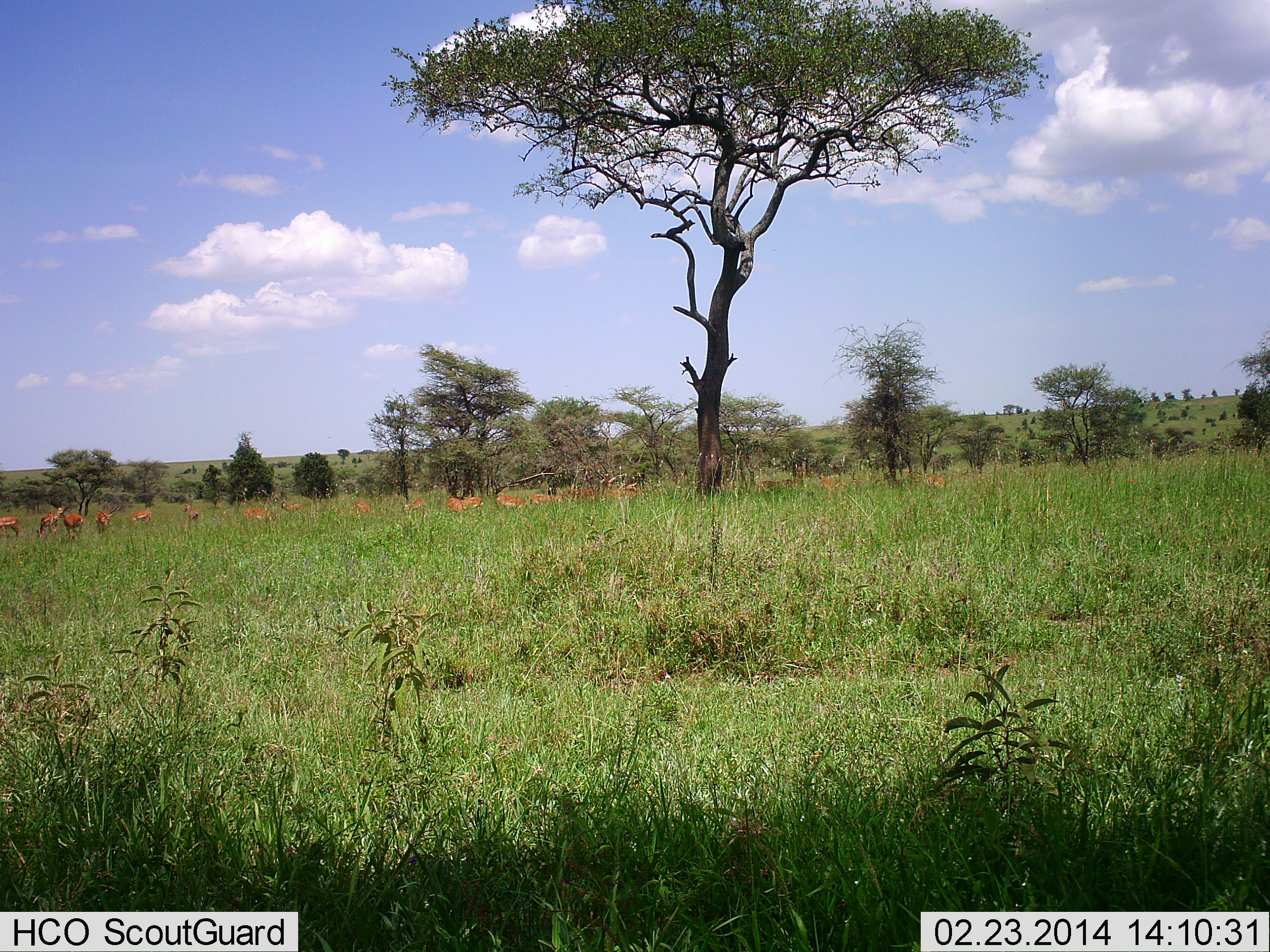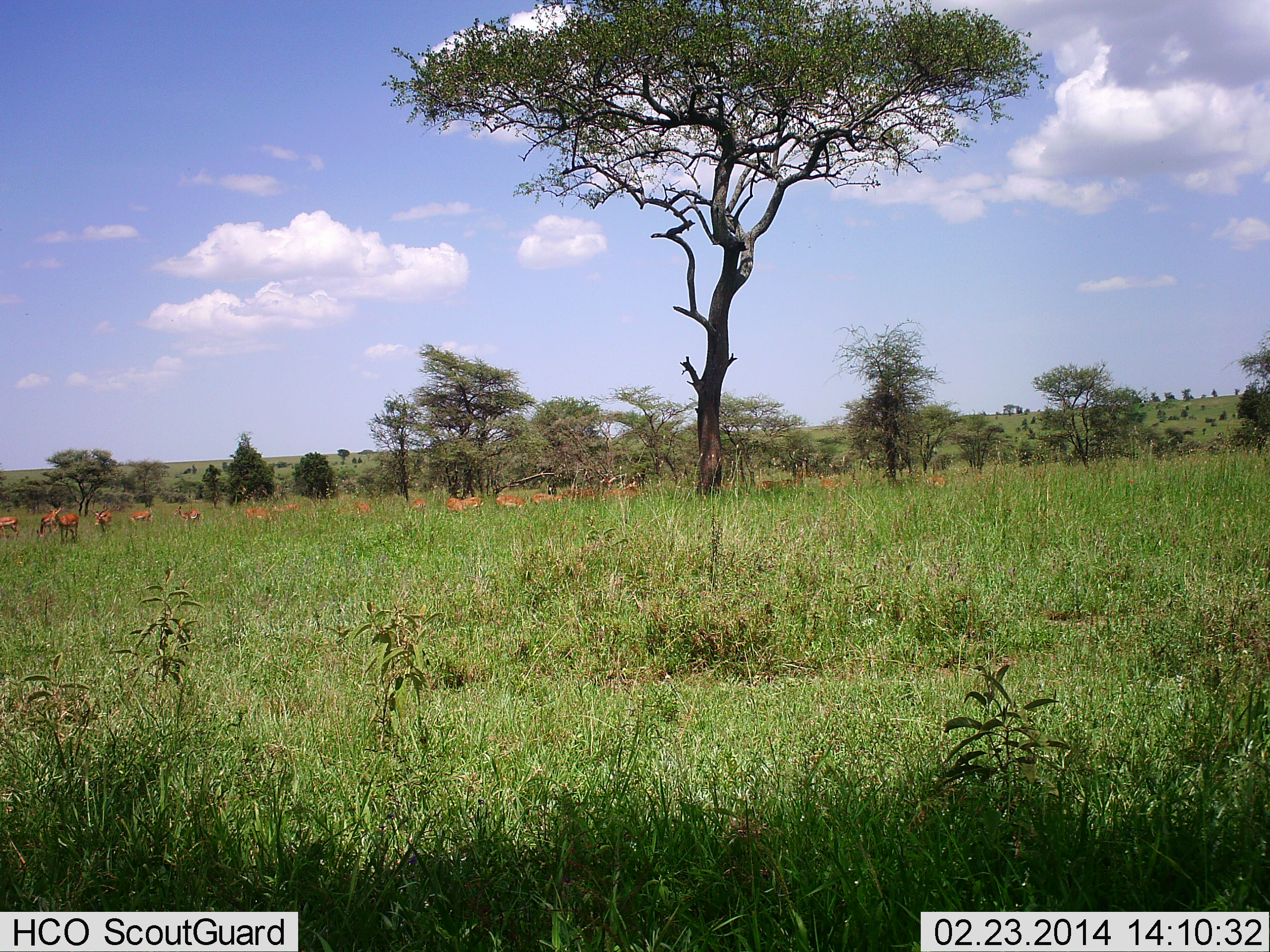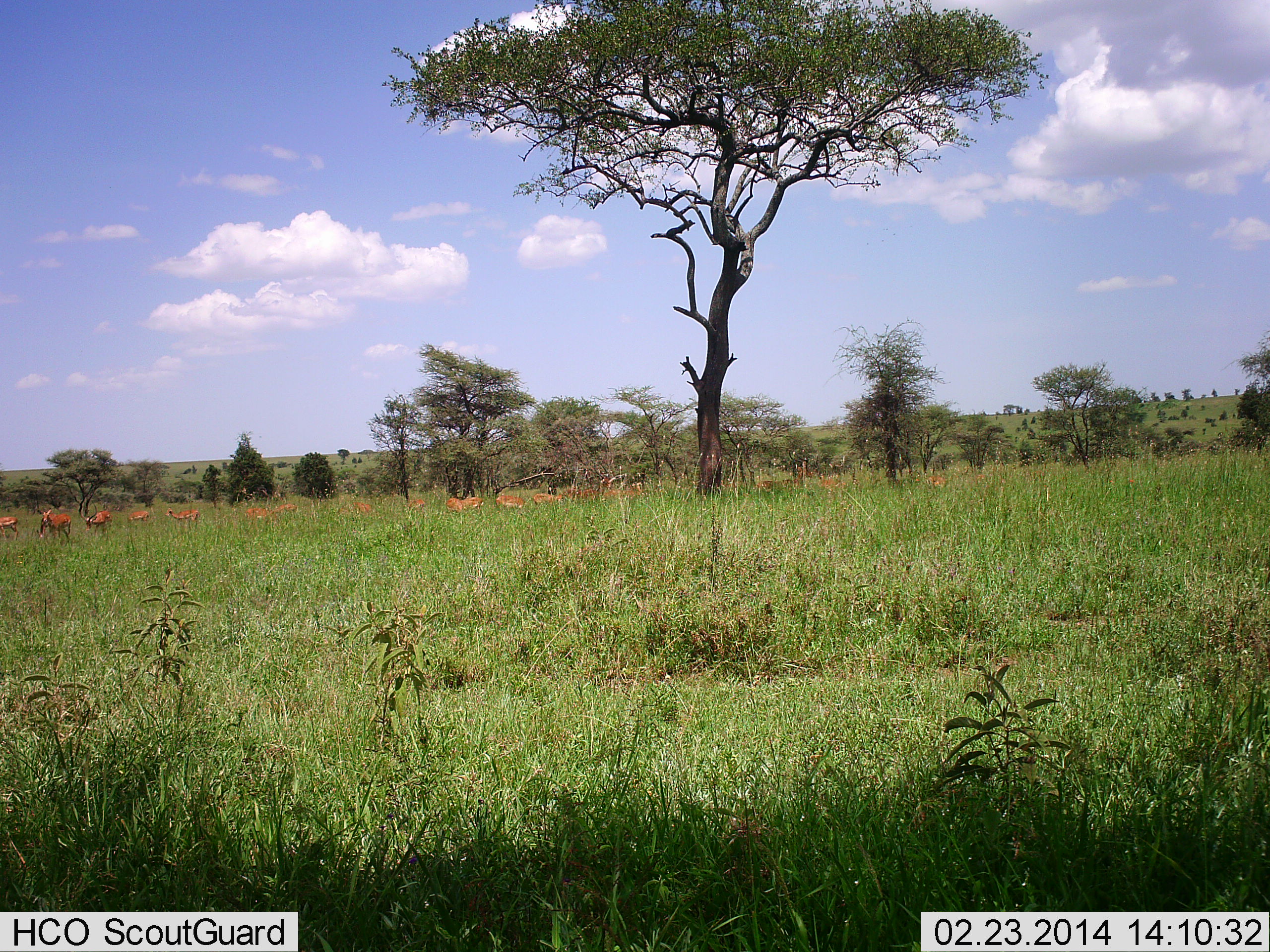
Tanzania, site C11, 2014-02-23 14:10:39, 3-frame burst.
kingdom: Animalia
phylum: Chordata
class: Mammalia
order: Artiodactyla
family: Bovidae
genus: Aepyceros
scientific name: Aepyceros melampus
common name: impala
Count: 11-50.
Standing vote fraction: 67%.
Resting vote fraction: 0%.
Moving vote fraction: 44%.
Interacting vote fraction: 0%.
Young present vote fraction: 0%.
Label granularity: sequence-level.